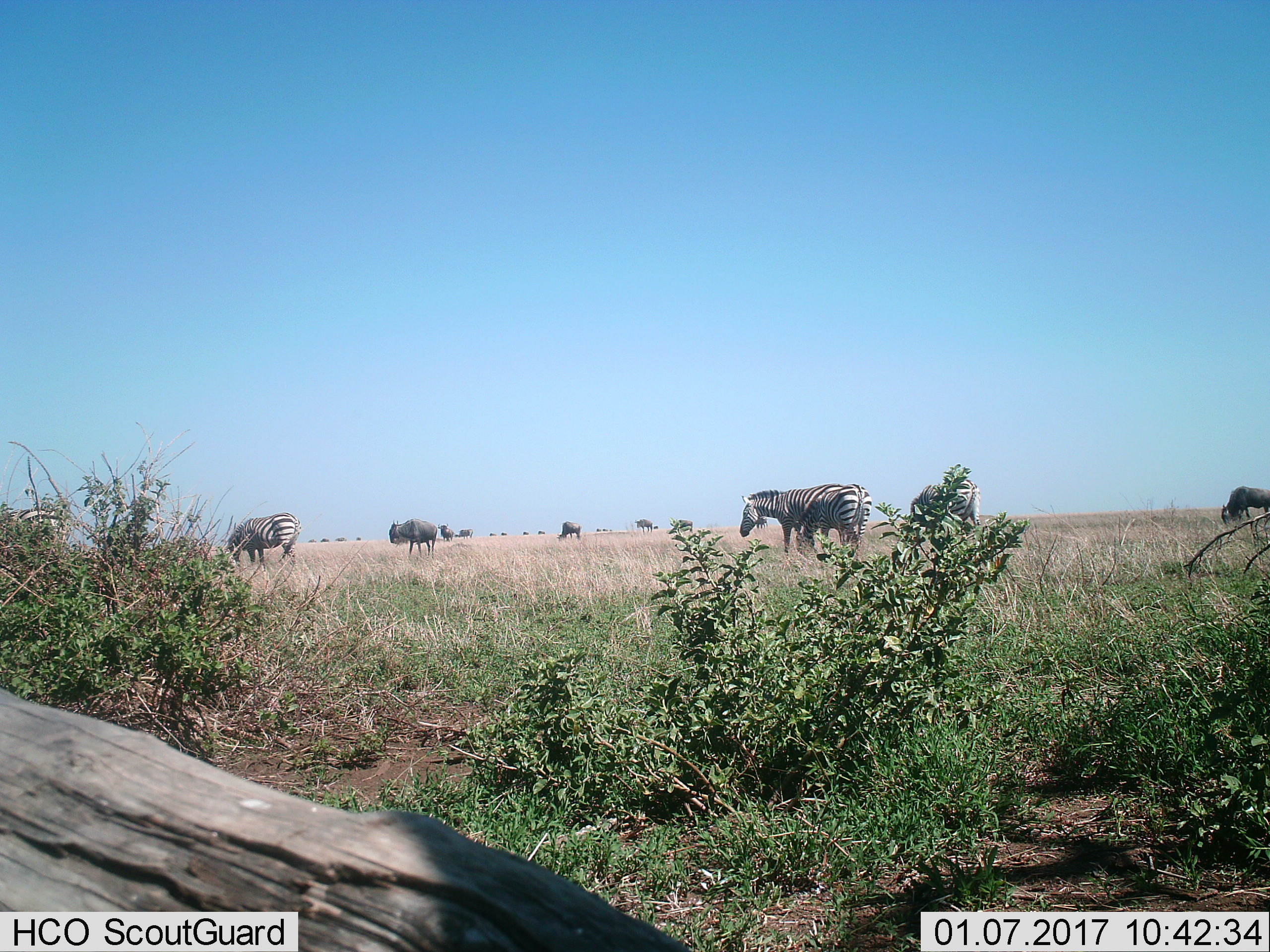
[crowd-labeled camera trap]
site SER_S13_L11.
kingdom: Animalia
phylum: Chordata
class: Mammalia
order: Artiodactyla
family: Bovidae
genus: Connochaetes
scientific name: Connochaetes taurinus taurinus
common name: blue wildebeest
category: wildebeestblue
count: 7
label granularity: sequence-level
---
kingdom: Animalia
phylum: Chordata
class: Mammalia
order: Perissodactyla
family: Equidae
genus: Equus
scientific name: Equus quagga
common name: plains zebra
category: zebraplains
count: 4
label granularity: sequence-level